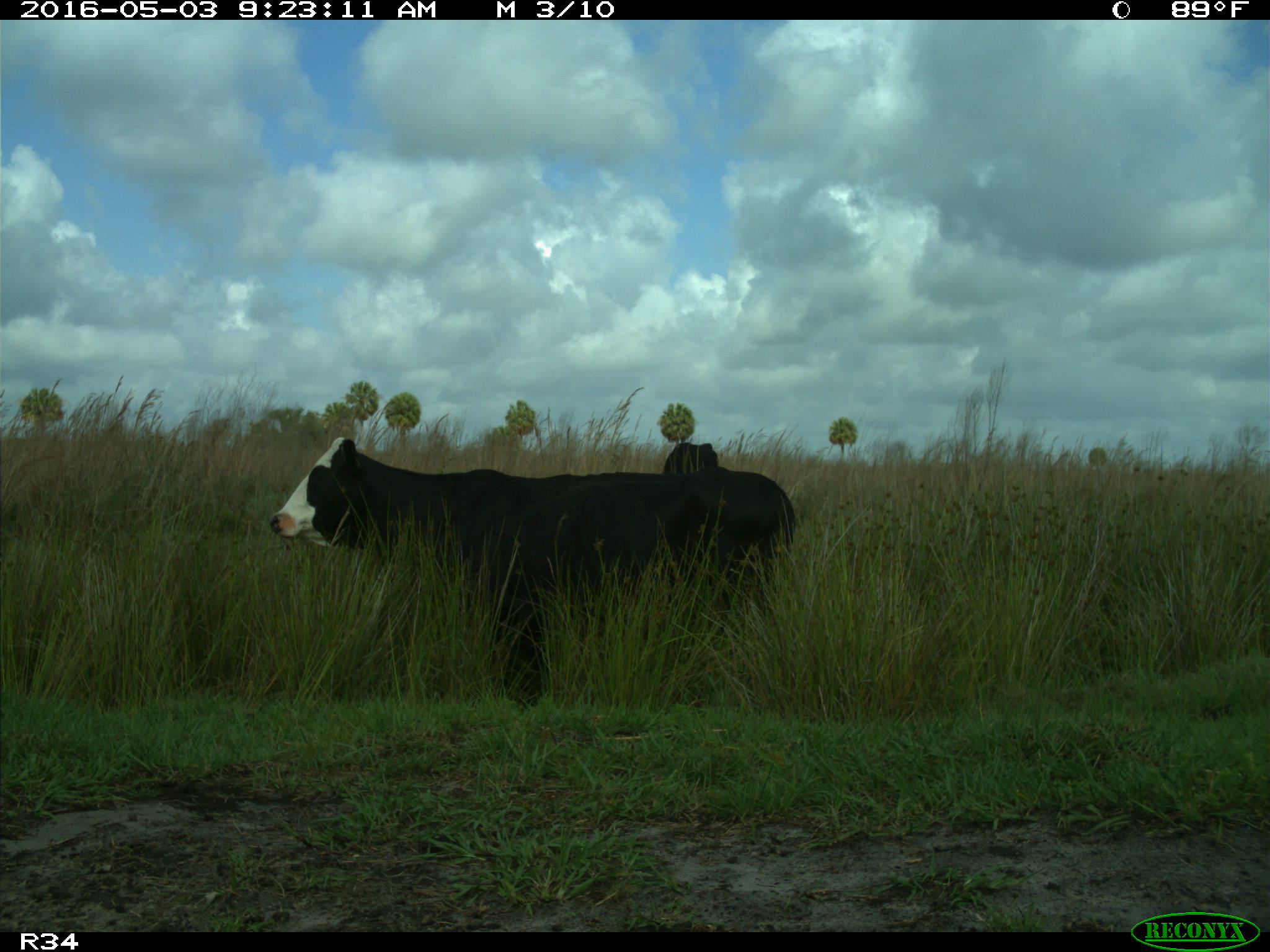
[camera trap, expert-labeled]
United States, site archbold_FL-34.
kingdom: Animalia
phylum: Chordata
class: Mammalia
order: Artiodactyla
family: Bovidae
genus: Bos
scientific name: Bos taurus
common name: domestic cow